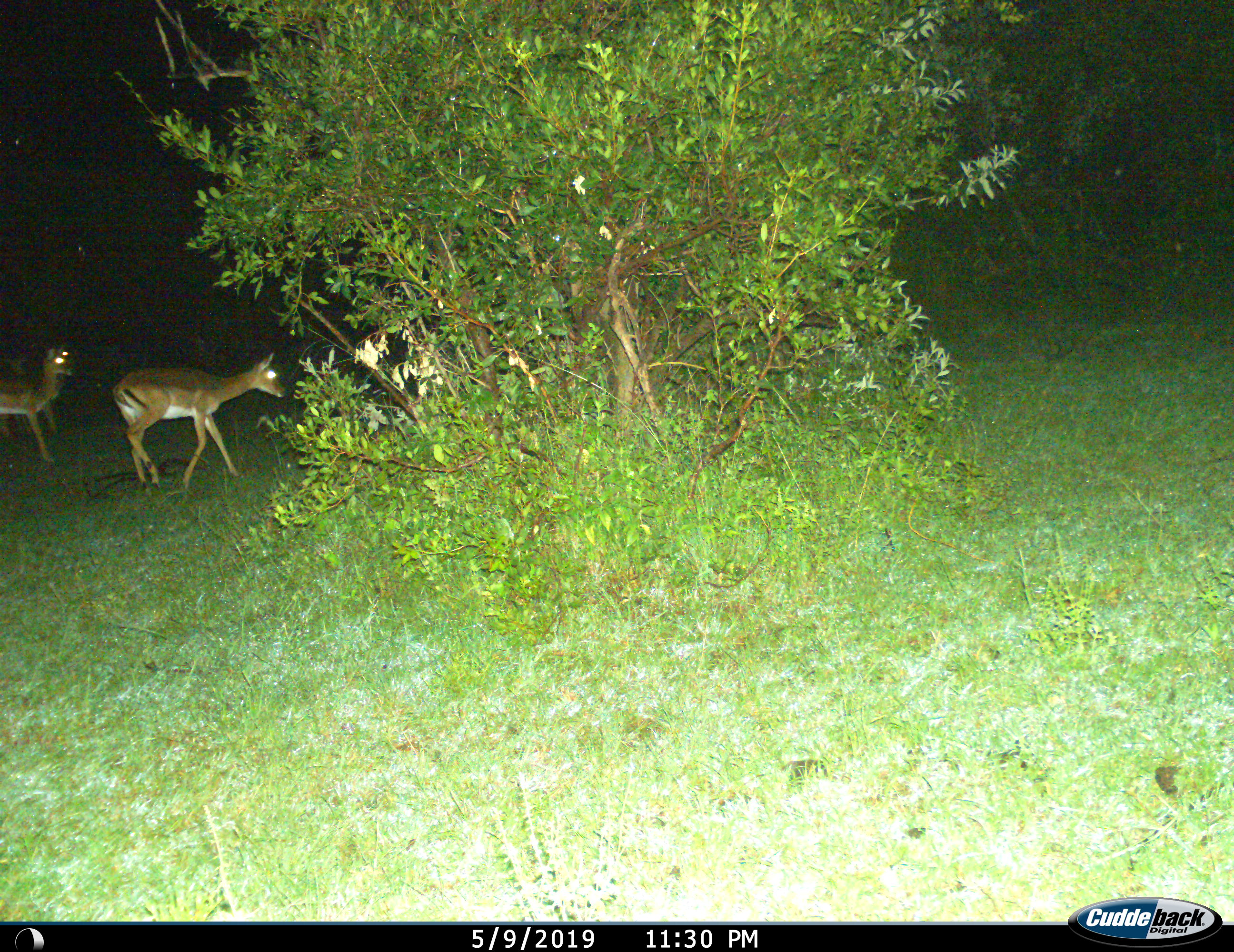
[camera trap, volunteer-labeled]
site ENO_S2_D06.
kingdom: Animalia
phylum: Chordata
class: Mammalia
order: Artiodactyla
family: Bovidae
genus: Aepyceros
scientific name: Aepyceros melampus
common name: impala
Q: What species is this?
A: Impala (Aepyceros melampus).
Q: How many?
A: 2.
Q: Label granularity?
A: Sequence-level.